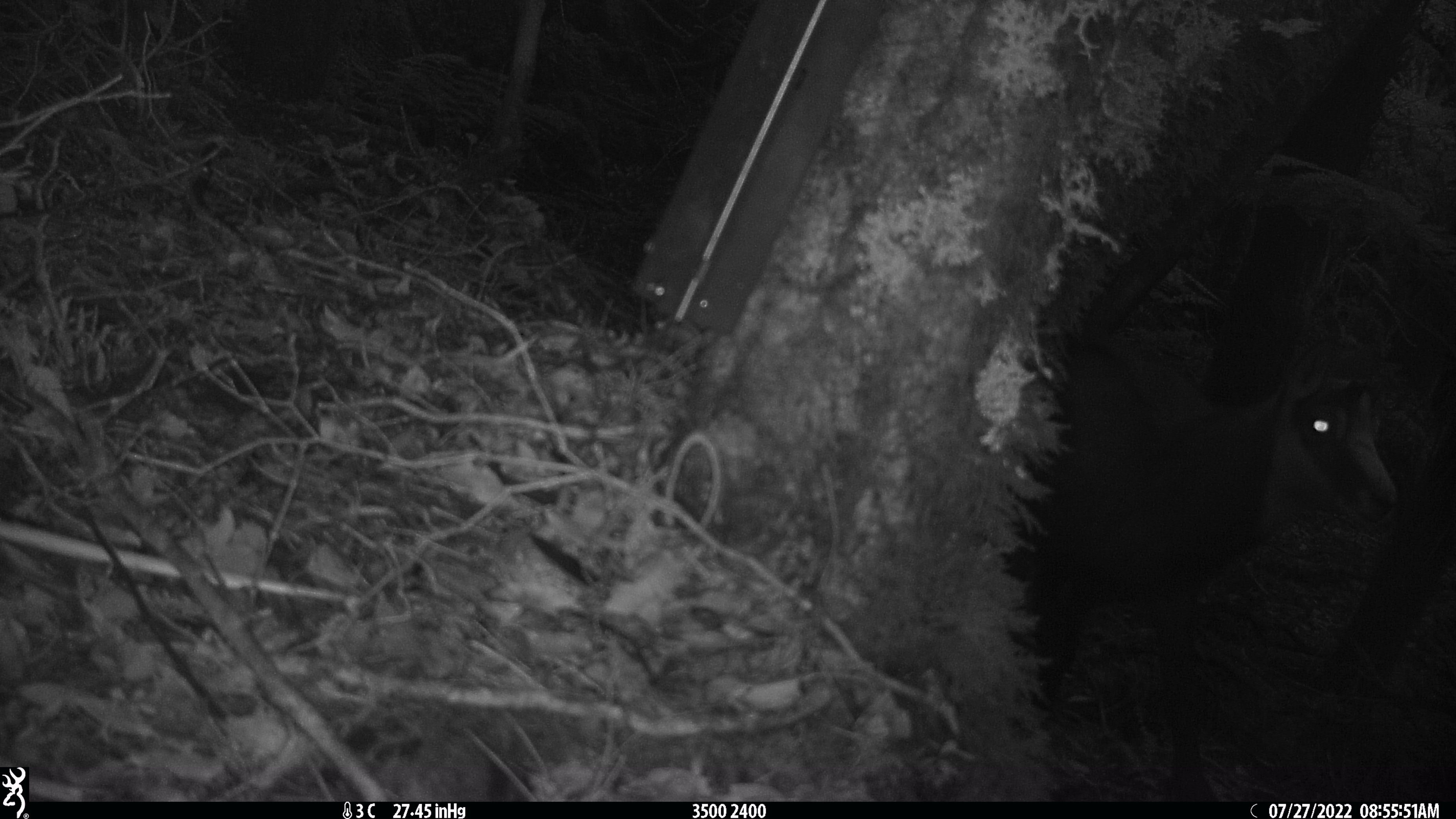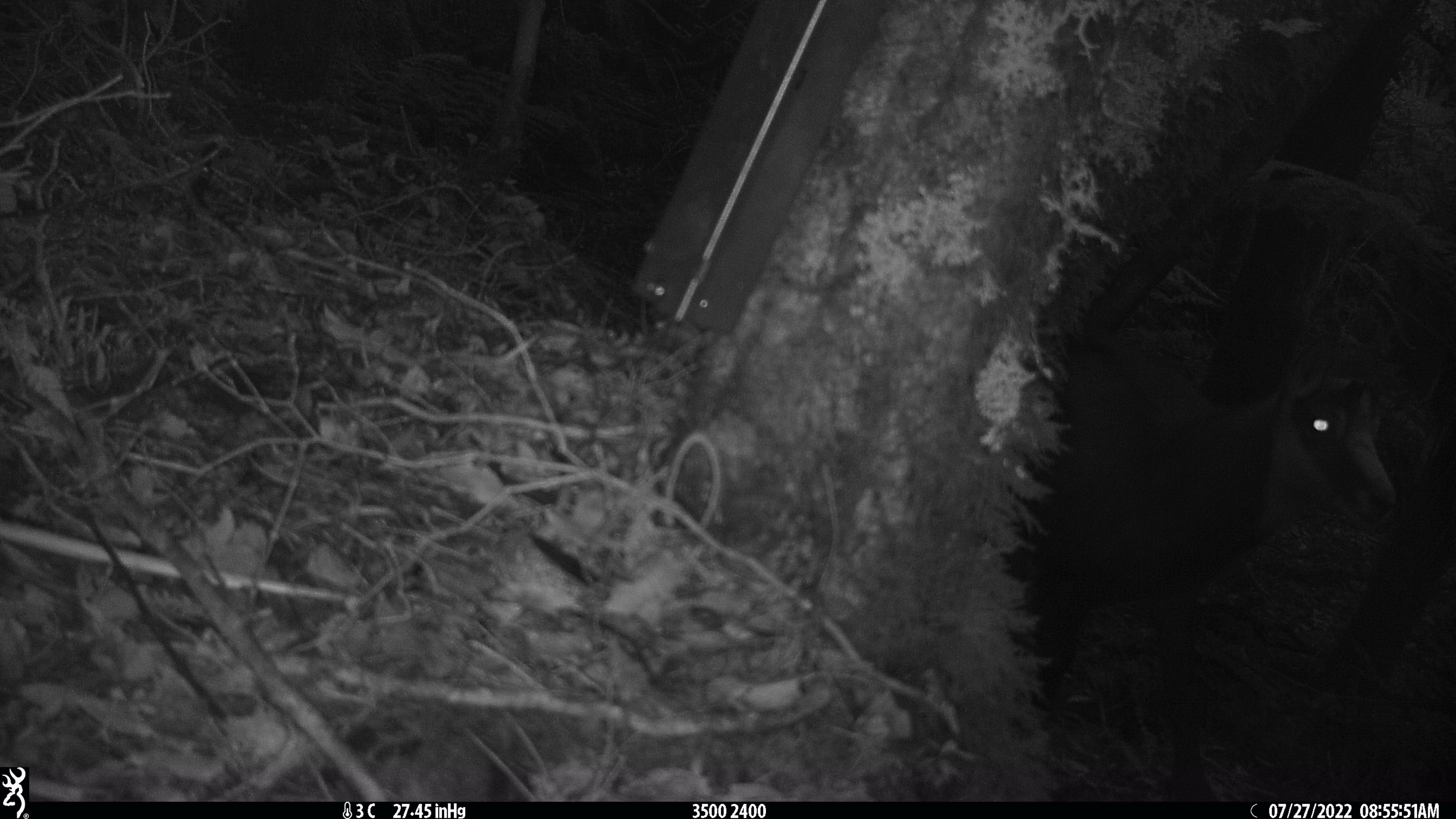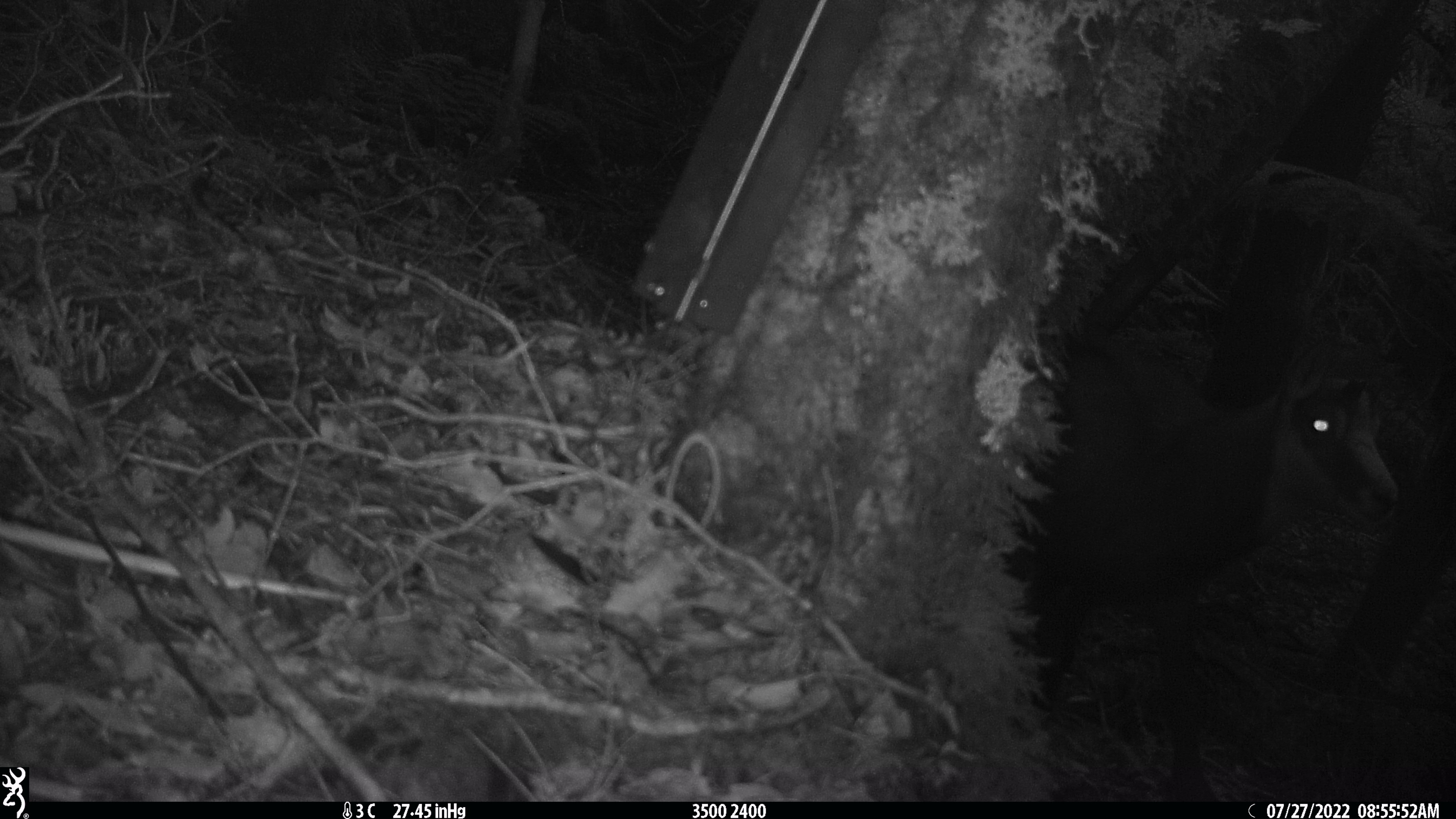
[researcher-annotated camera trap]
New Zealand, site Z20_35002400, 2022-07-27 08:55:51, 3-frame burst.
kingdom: Animalia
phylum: Chordata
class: Mammalia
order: Artiodactyla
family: Bovidae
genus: Rupicapra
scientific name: Rupicapra rupicapra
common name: alpine chamois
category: chamois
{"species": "chamois (alpine chamois) (Rupicapra rupicapra)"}